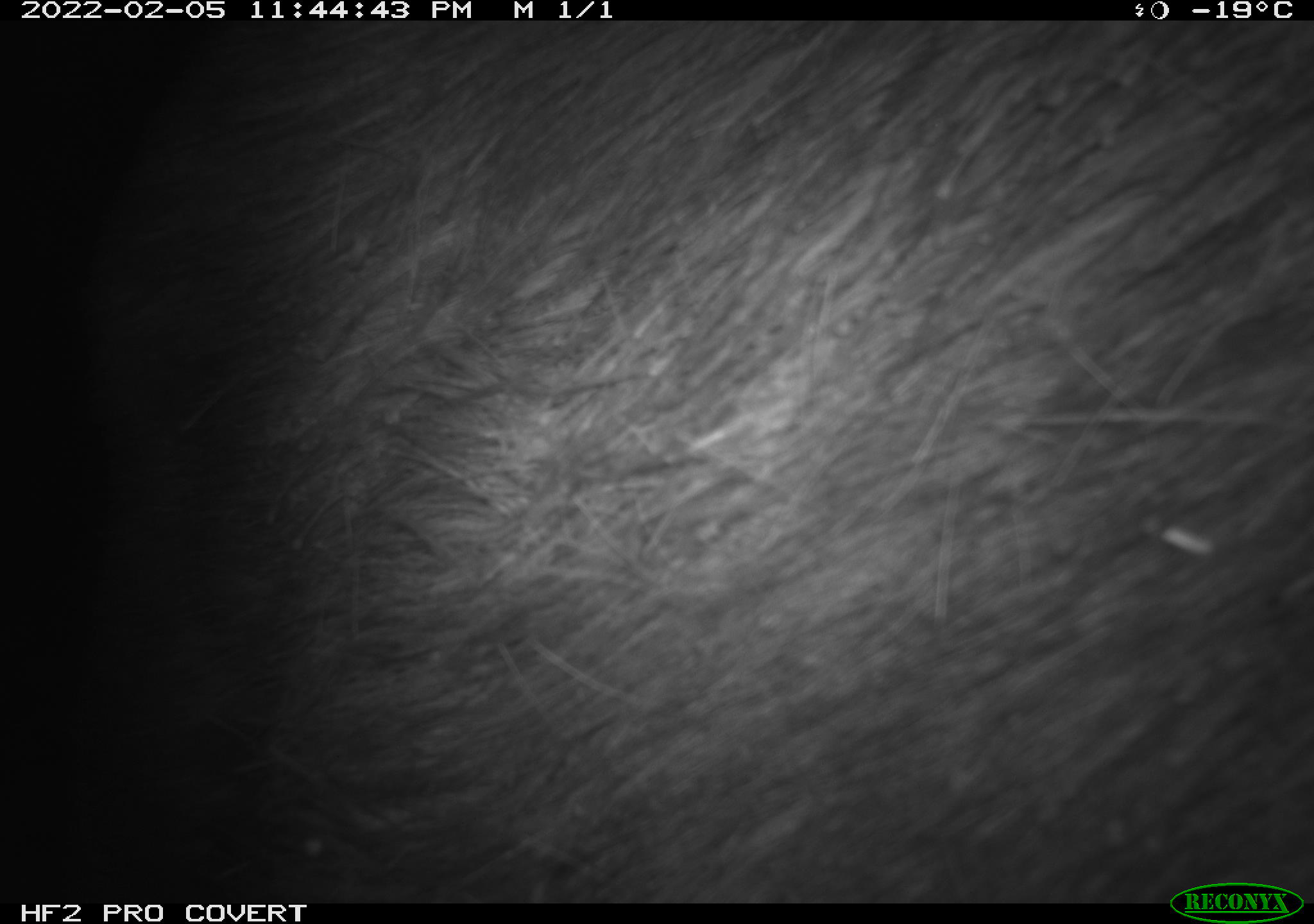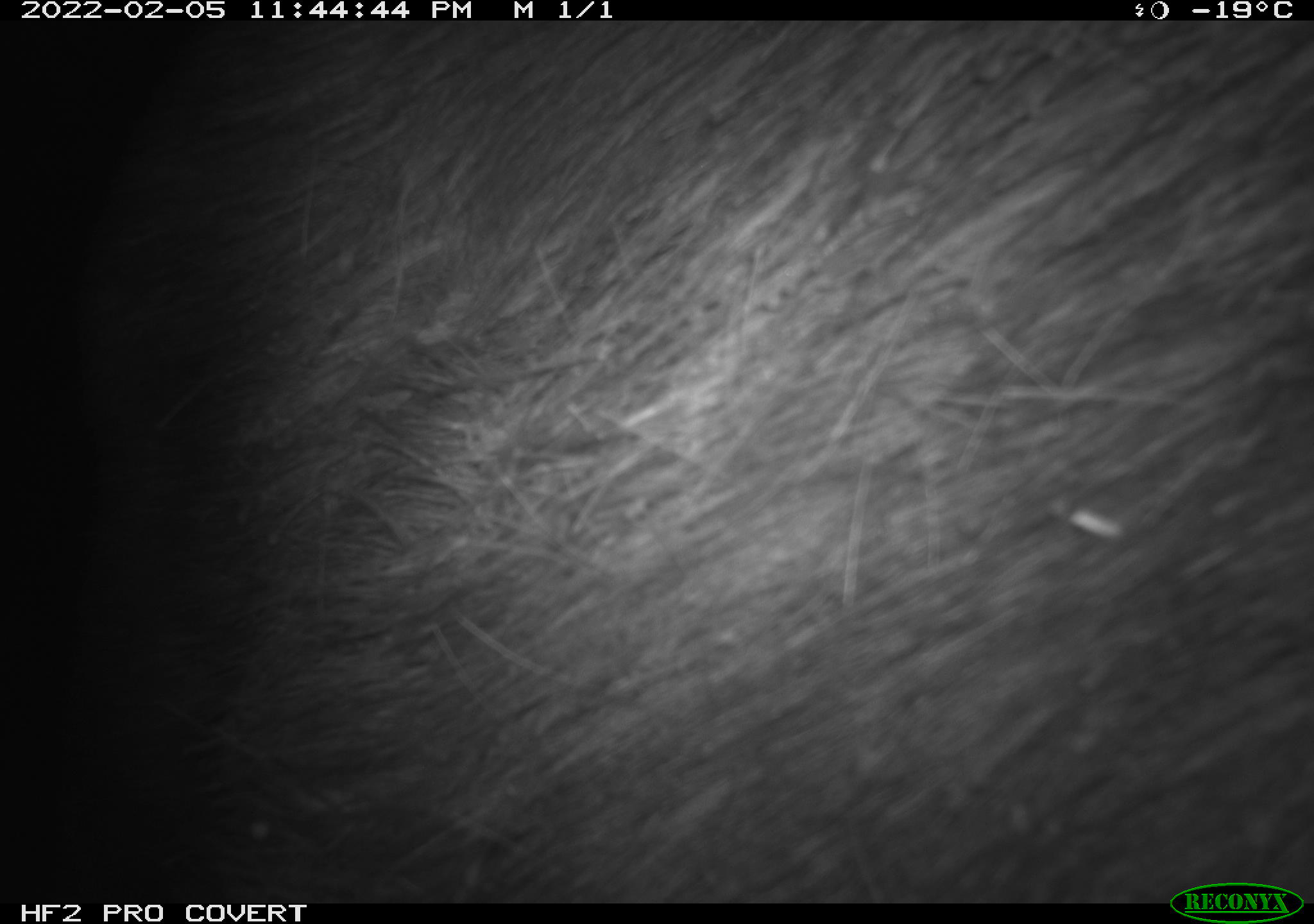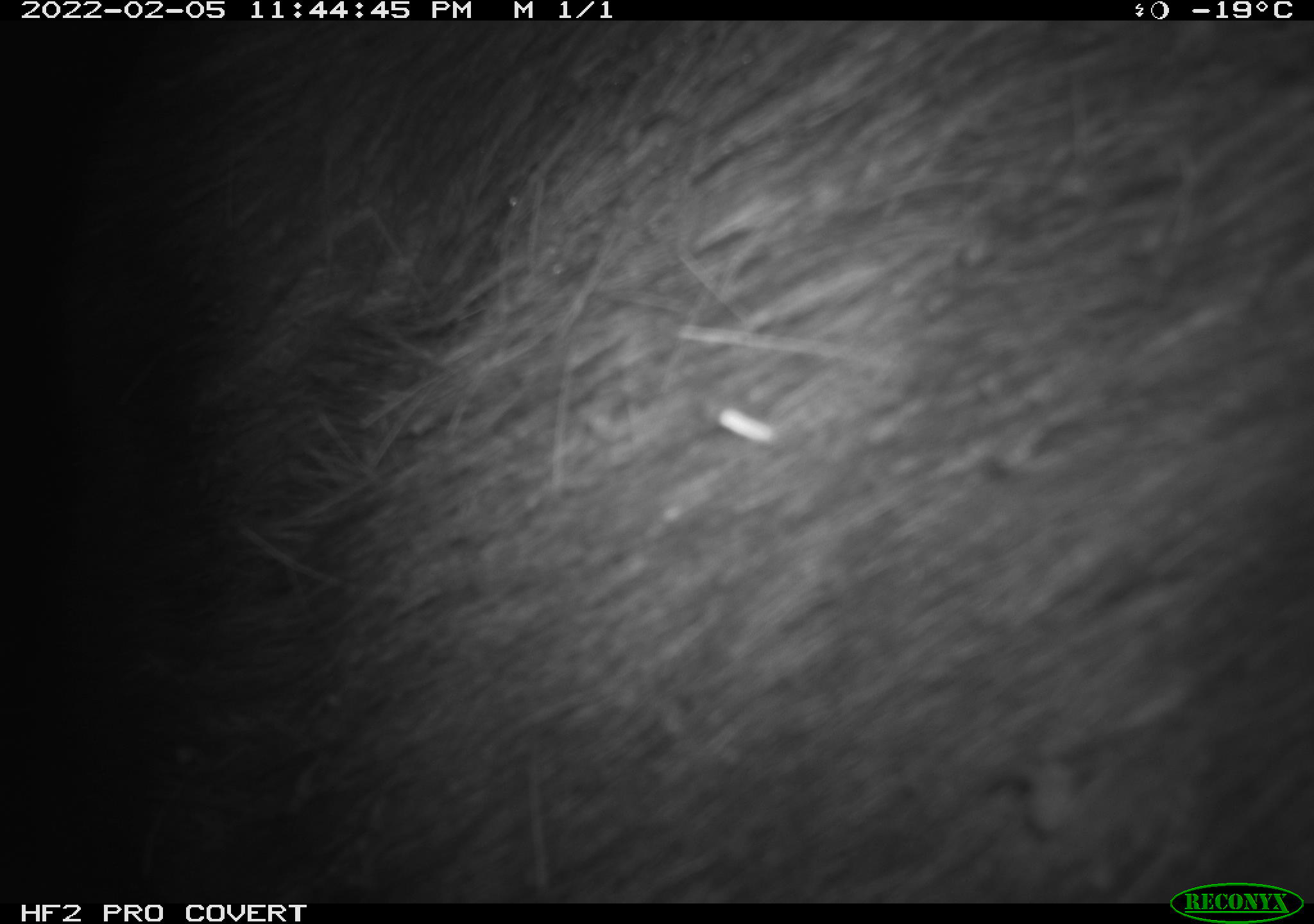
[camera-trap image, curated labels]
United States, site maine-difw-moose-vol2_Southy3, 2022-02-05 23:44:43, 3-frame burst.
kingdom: Animalia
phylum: Chordata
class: Mammalia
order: Artiodactyla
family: Cervidae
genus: Alces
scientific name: Alces alces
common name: moose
Moose (Alces alces).